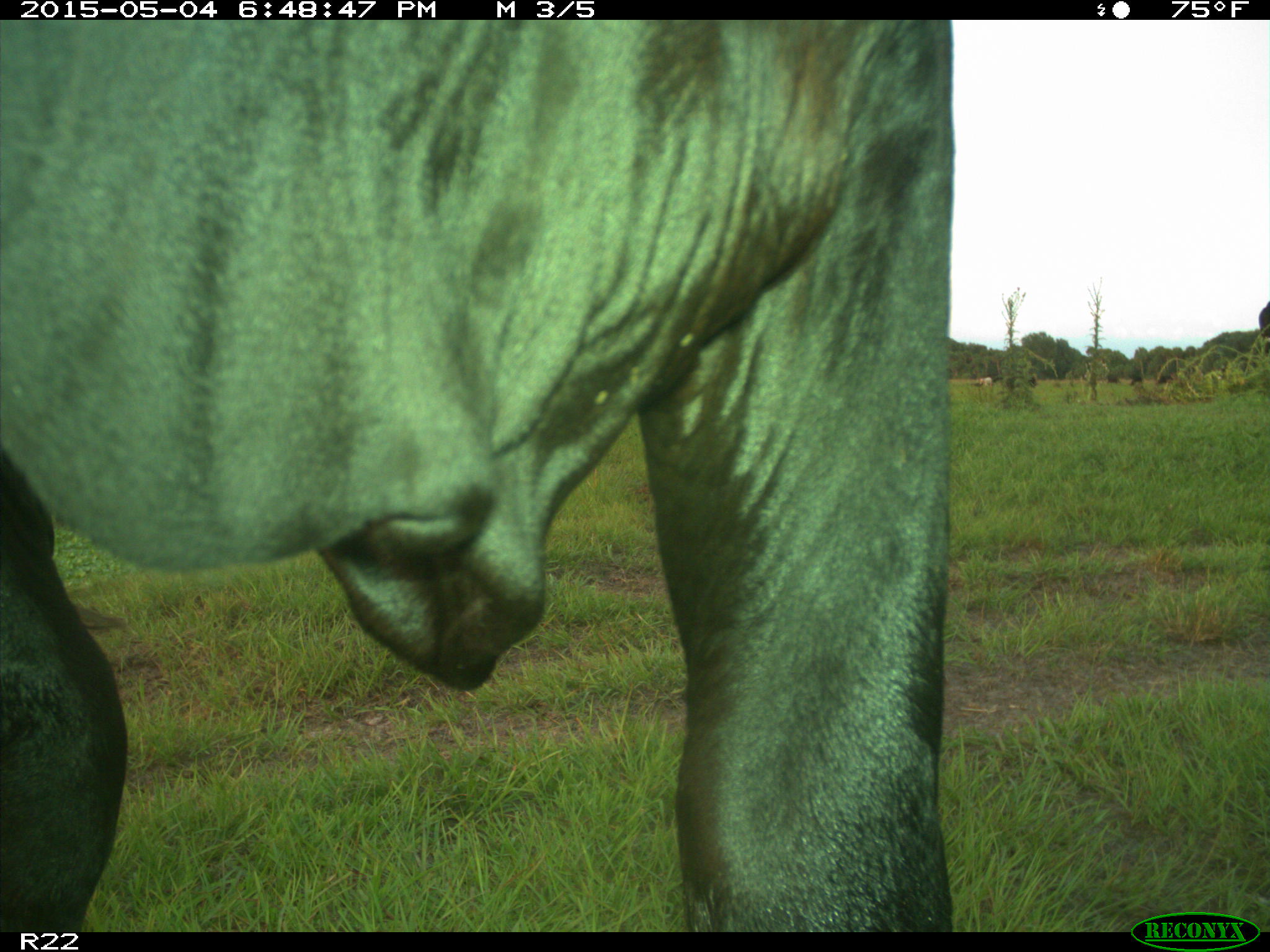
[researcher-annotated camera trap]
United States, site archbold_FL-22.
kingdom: Animalia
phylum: Chordata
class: Mammalia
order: Artiodactyla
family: Bovidae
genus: Bos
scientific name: Bos taurus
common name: domestic cow